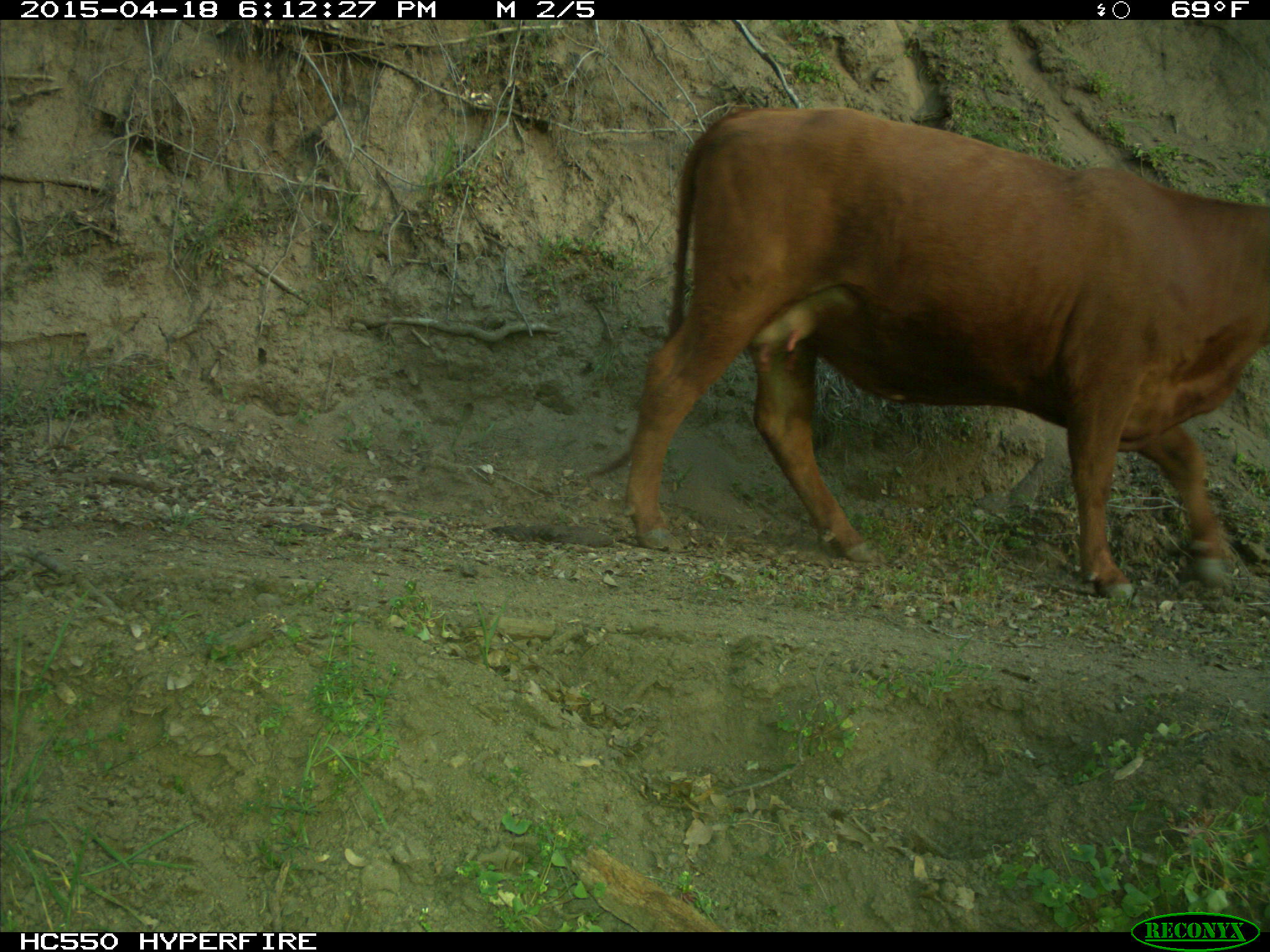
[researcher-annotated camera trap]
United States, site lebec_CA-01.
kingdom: Animalia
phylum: Chordata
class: Mammalia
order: Artiodactyla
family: Bovidae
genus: Bos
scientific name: Bos taurus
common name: domestic cow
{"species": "Bos taurus (domestic cow)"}